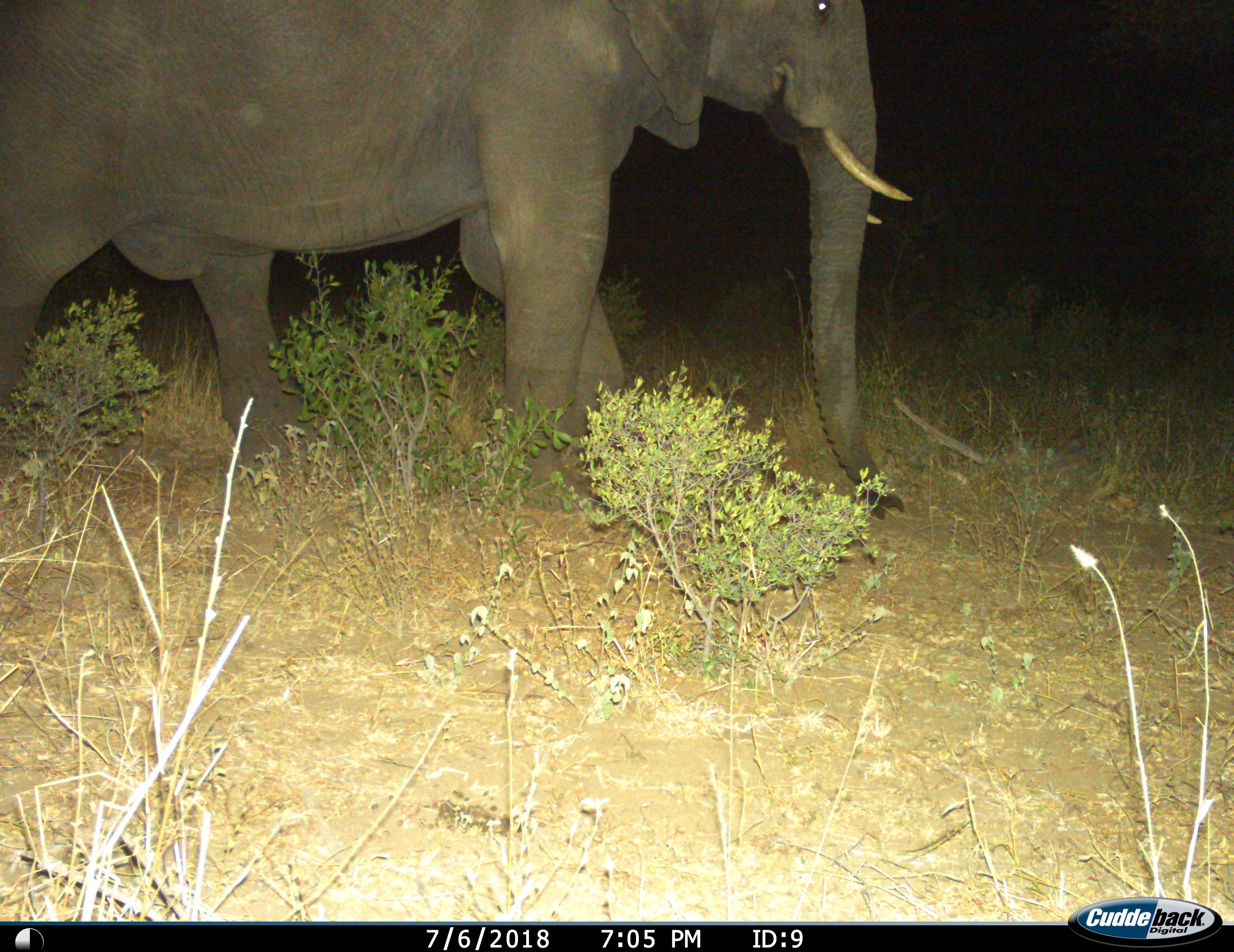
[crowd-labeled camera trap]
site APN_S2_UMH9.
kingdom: Animalia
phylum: Chordata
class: Mammalia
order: Proboscidea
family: Elephantidae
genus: Loxodonta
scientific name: Loxodonta africana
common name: african bush elephant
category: elephant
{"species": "elephant (african bush elephant) (Loxodonta africana)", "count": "1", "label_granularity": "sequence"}